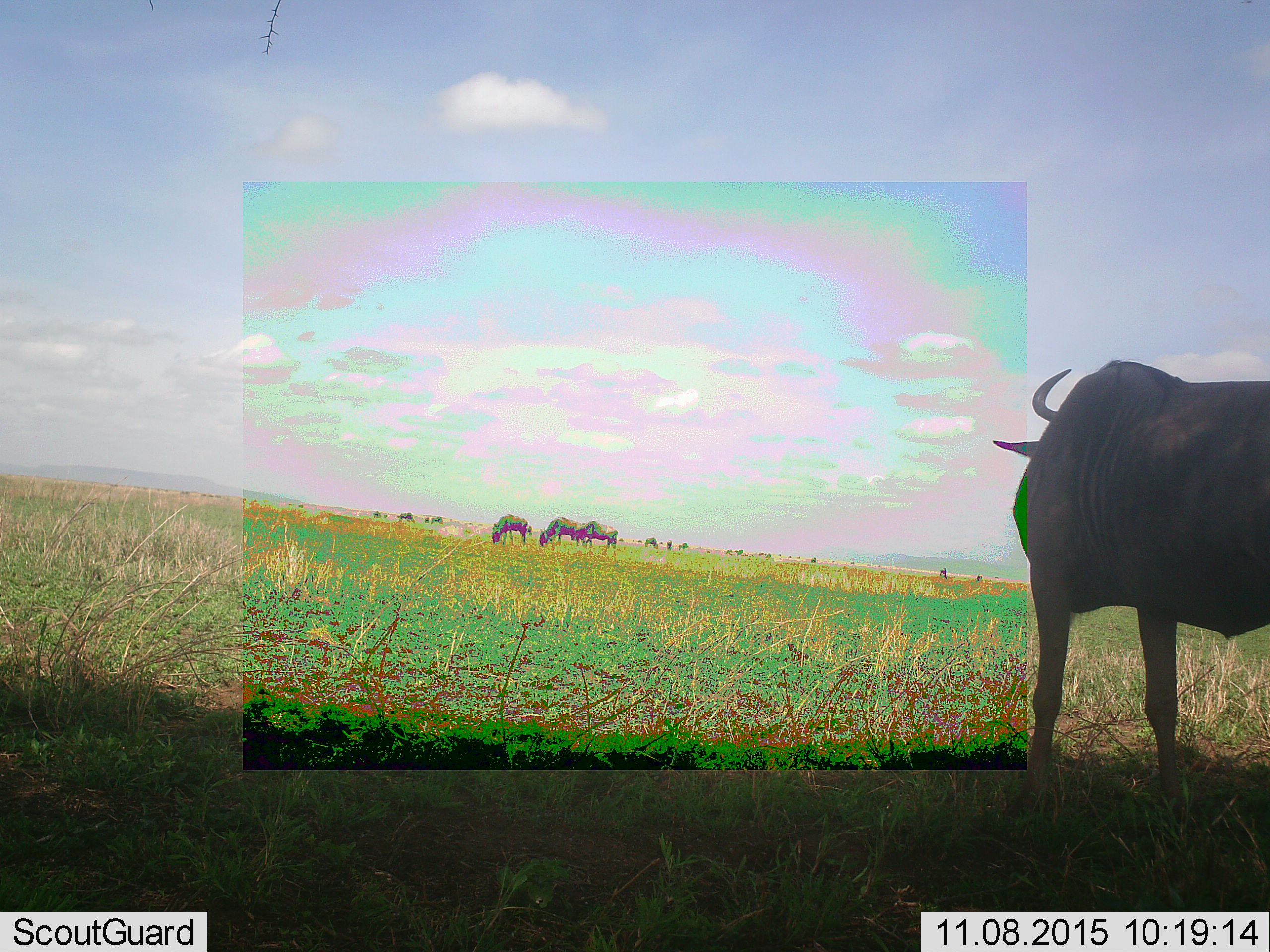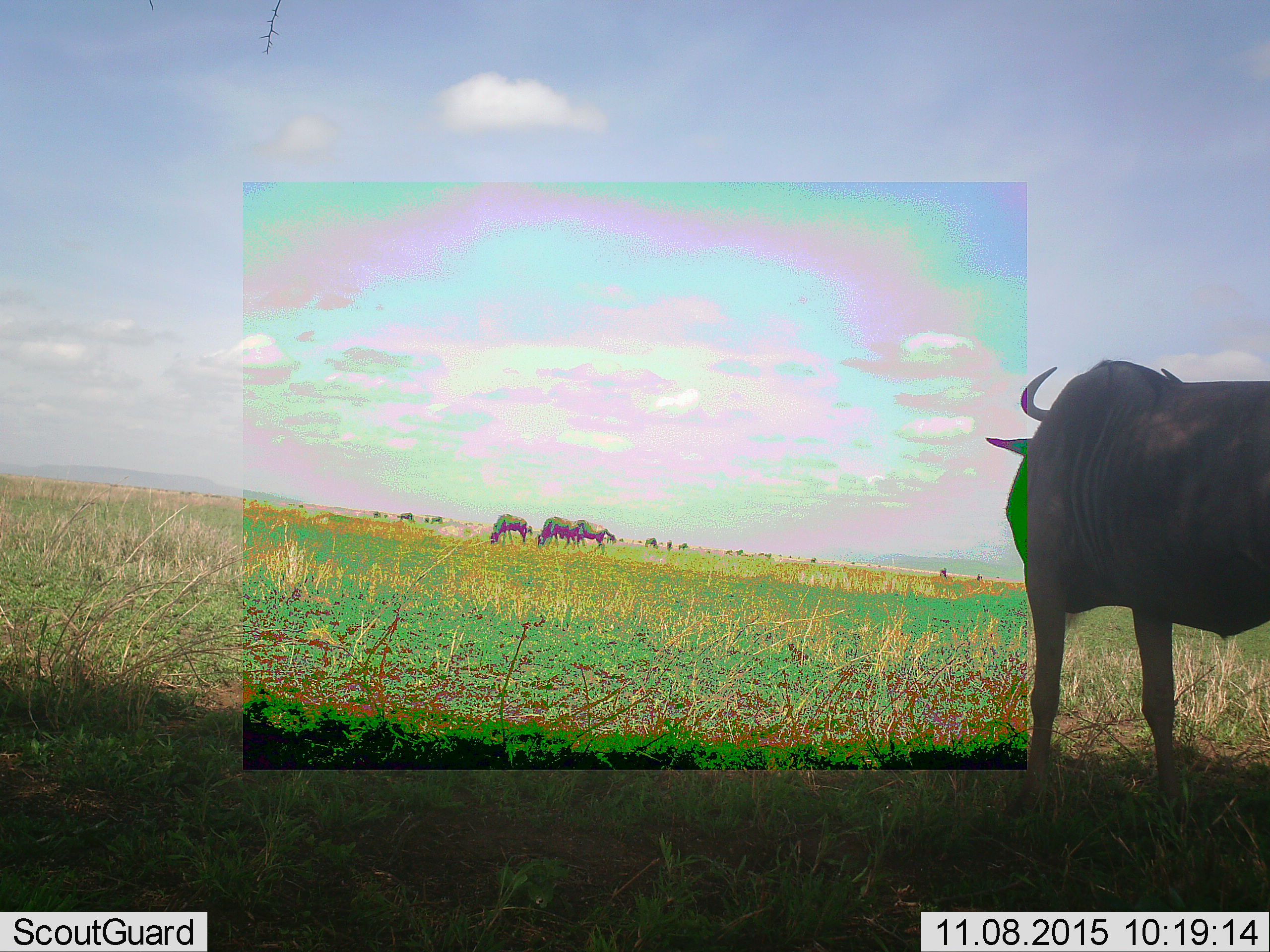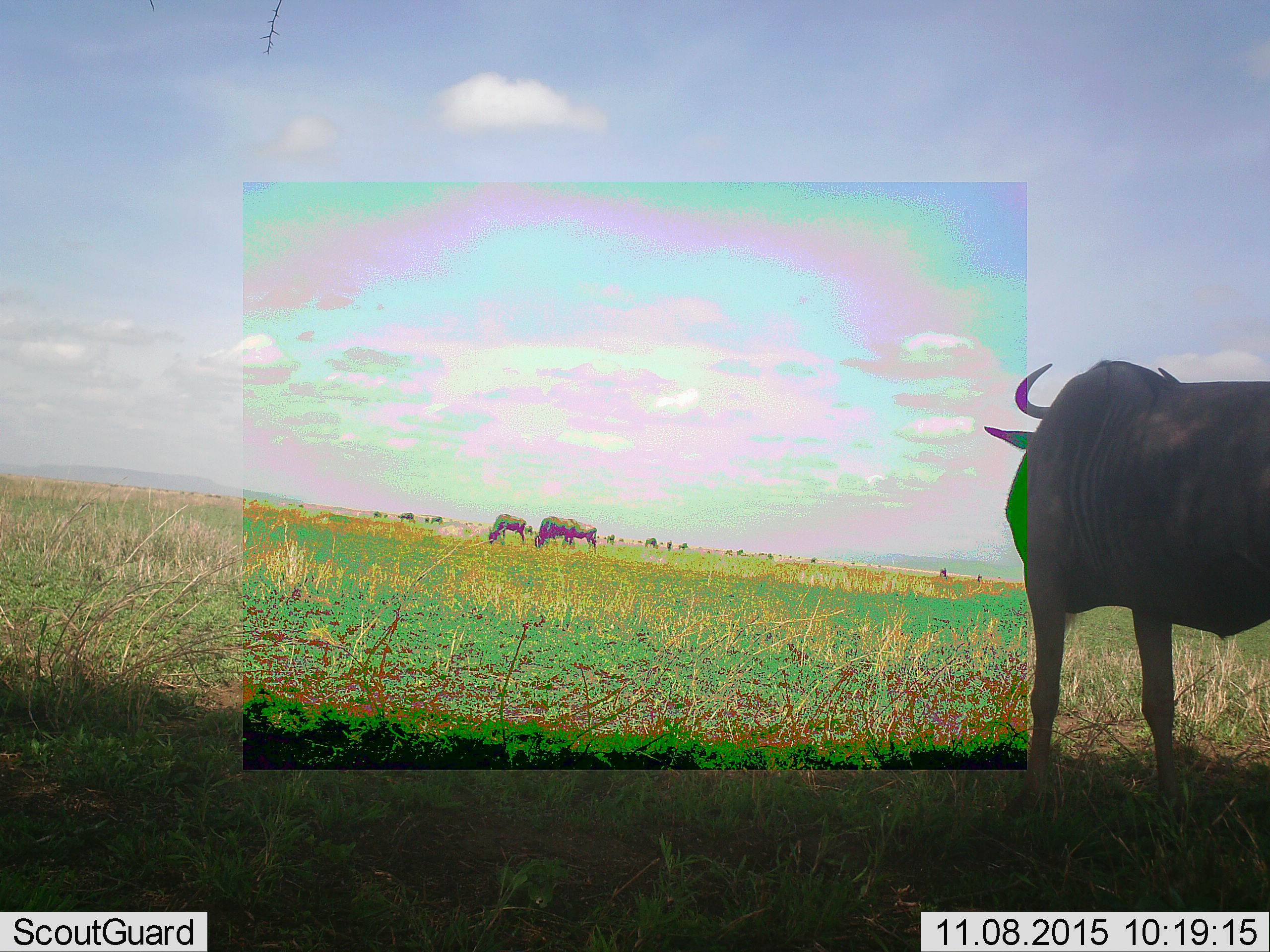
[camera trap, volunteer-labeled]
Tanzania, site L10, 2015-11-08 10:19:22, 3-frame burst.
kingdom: Animalia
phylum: Chordata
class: Mammalia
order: Artiodactyla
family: Bovidae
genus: Connochaetes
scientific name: Connochaetes taurinus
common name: blue wildebeest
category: wildebeest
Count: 11-50.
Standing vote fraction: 100%.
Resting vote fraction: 0%.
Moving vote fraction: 25%.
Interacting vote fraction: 0%.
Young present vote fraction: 0%.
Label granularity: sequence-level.